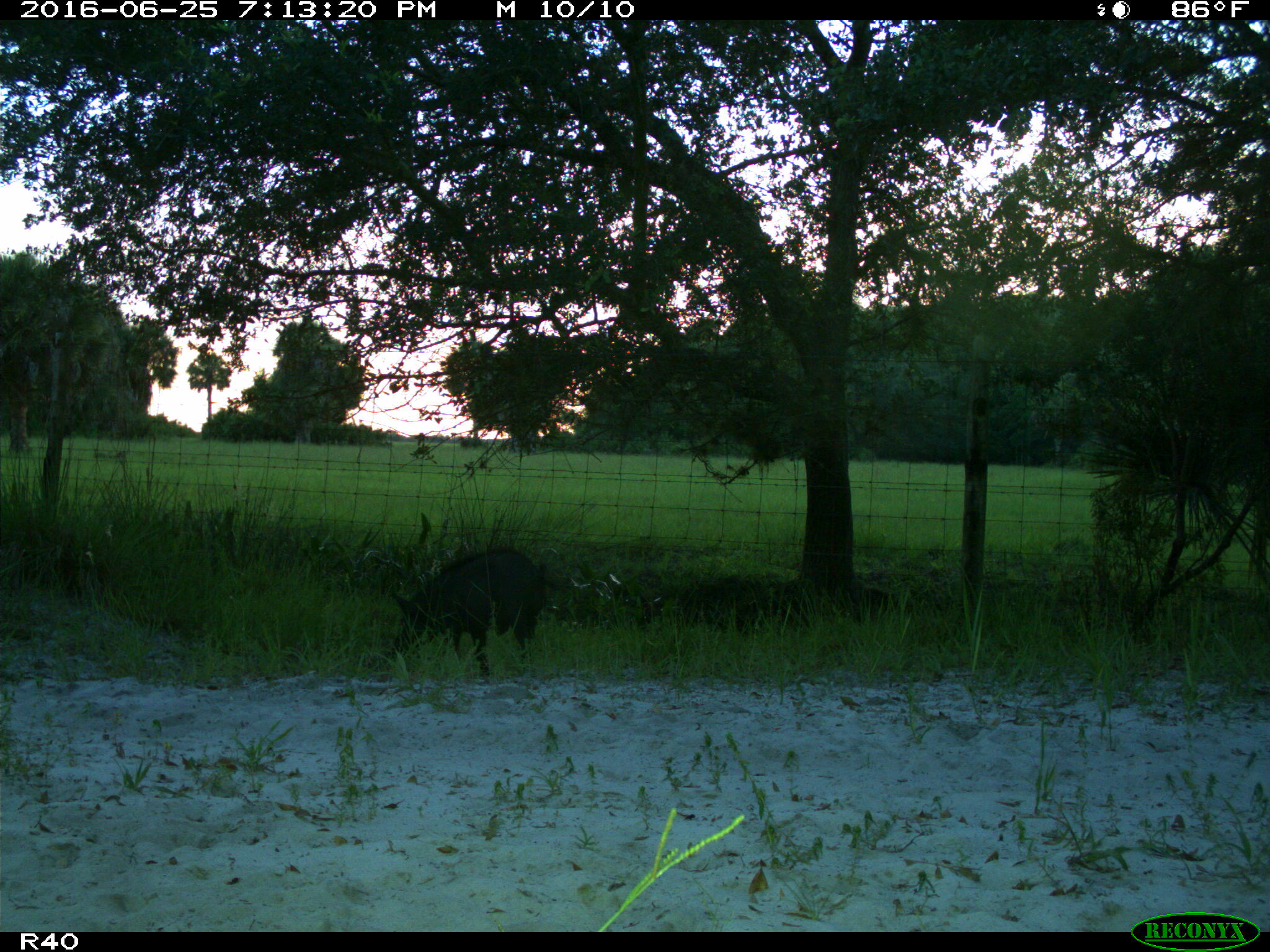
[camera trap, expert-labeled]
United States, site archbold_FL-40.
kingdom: Animalia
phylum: Chordata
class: Mammalia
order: Artiodactyla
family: Suidae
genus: Sus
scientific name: Sus scrofa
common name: wild boar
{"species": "Sus scrofa (wild boar)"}